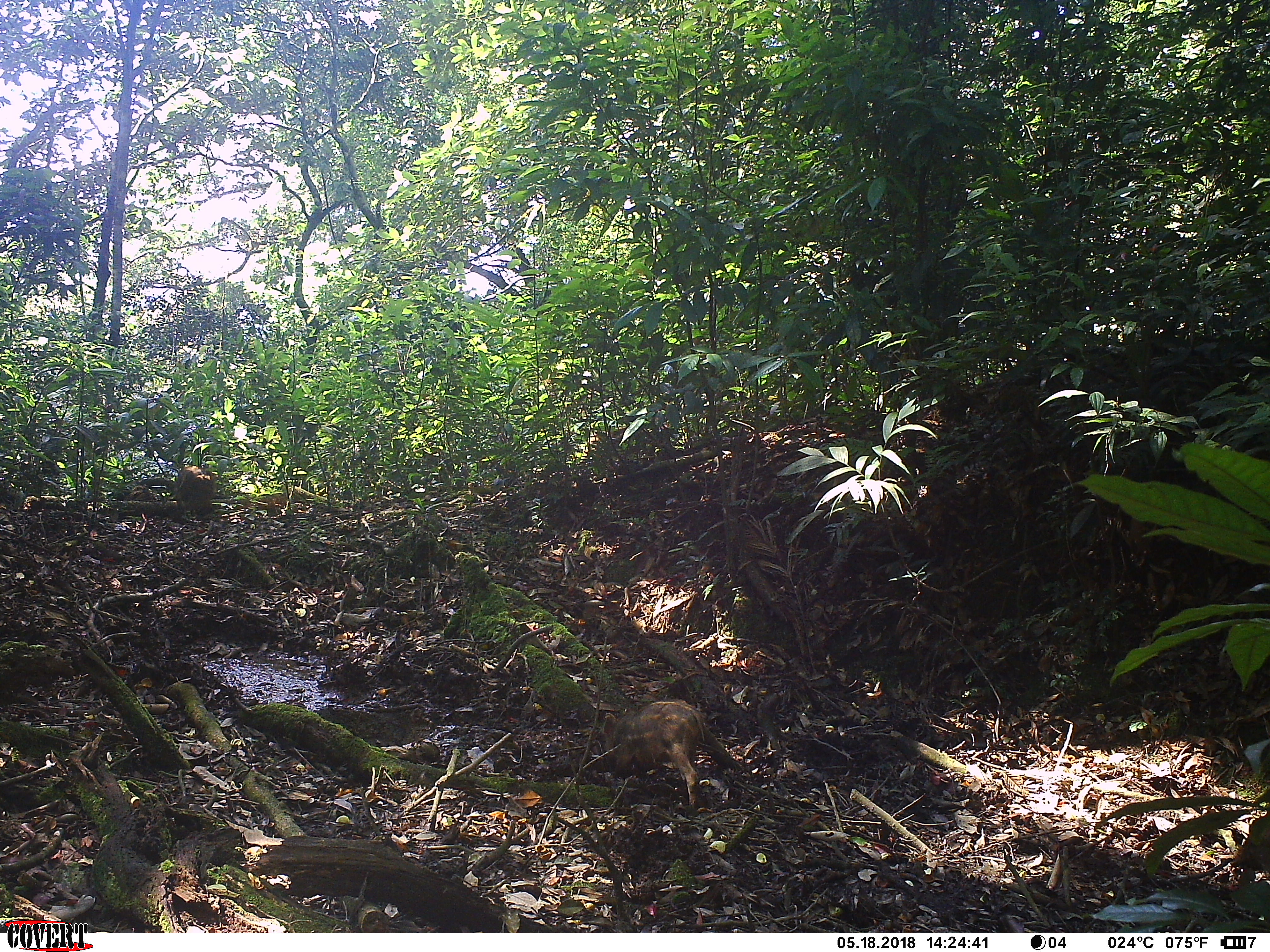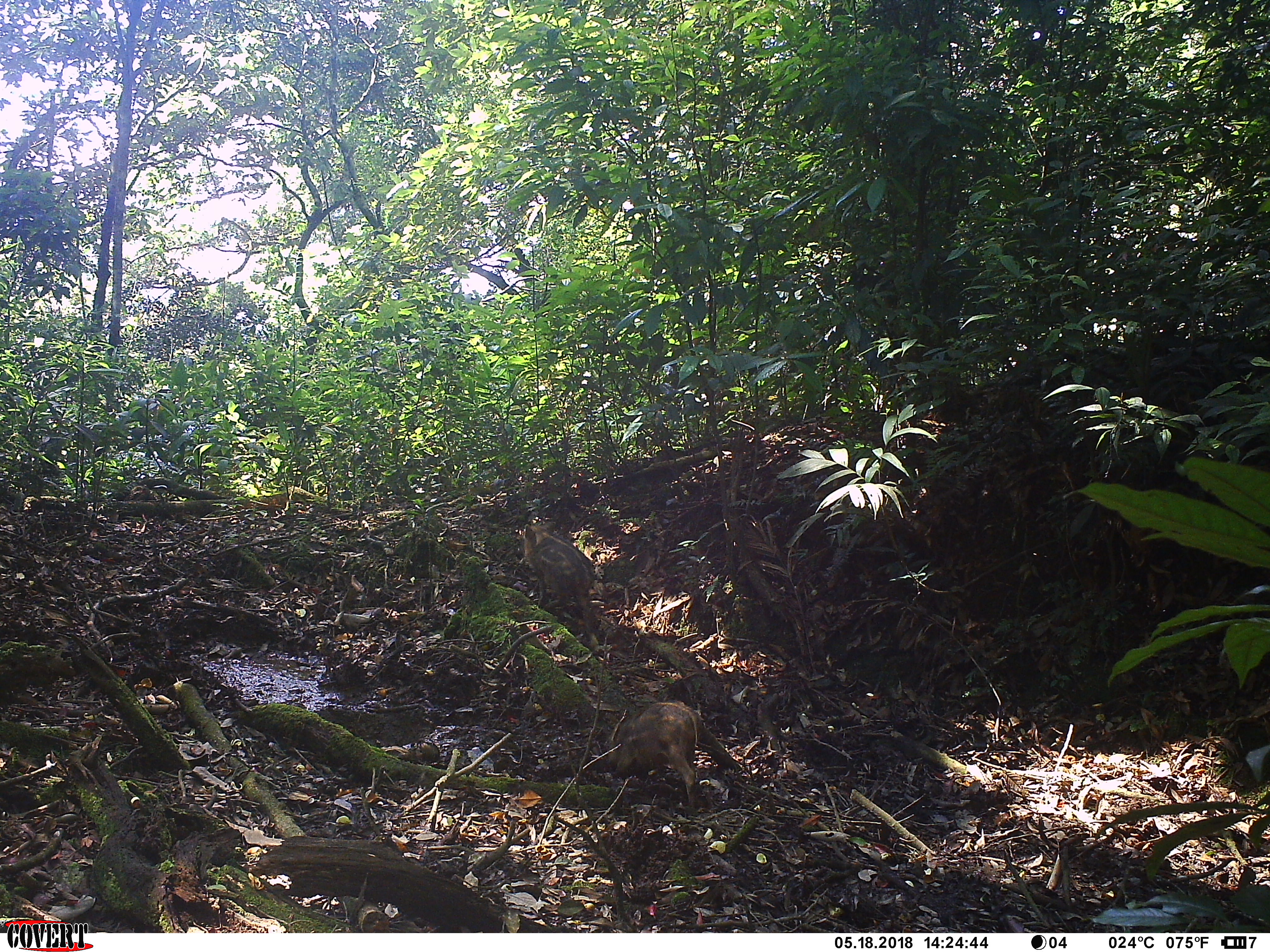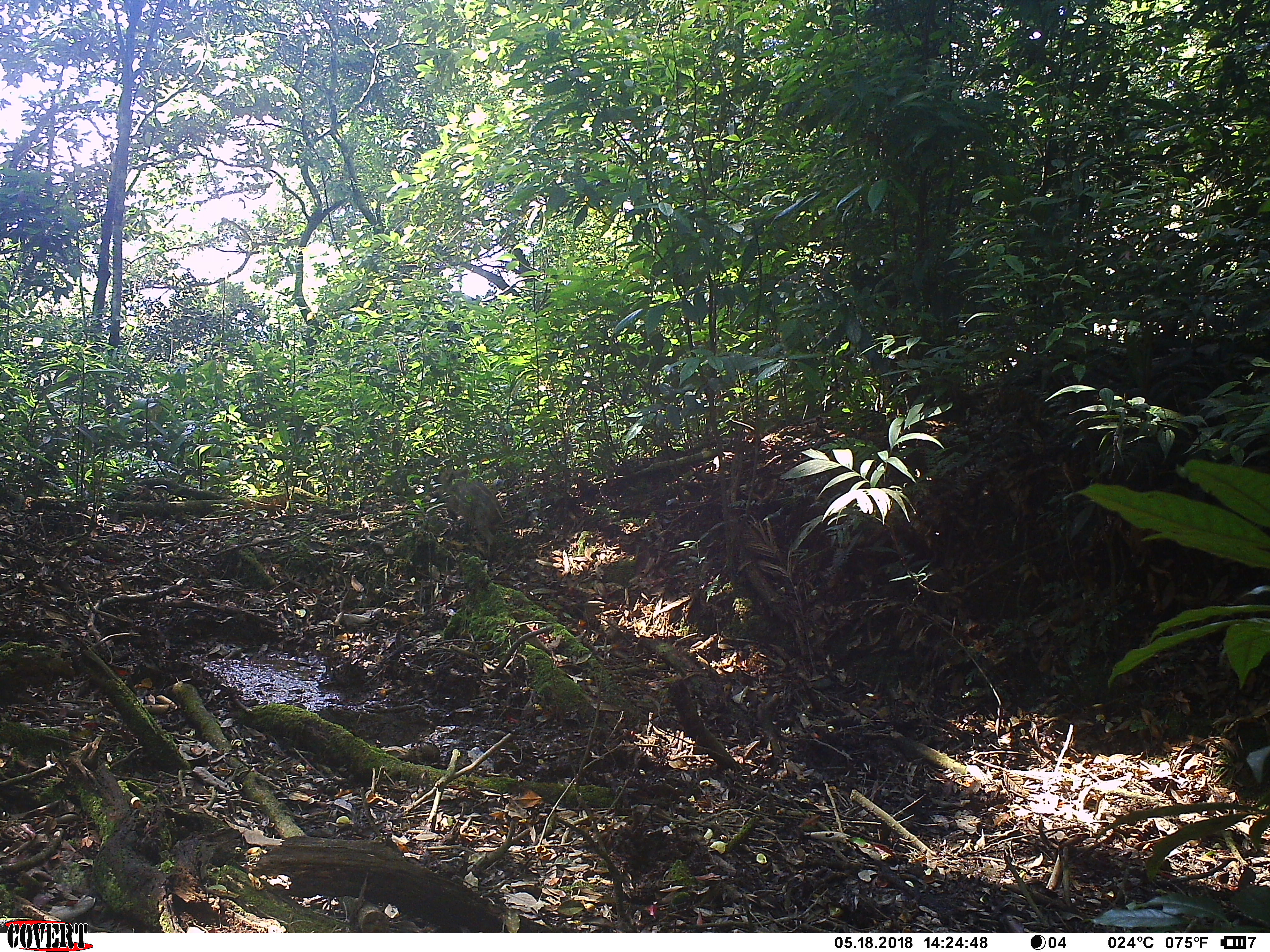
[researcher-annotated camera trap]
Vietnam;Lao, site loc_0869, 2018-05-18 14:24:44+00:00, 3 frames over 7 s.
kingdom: Animalia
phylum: Chordata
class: Mammalia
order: Artiodactyla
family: Suidae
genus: Sus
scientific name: Sus scrofa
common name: eurasian wild pig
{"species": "eurasian wild pig (Sus scrofa)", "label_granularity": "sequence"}